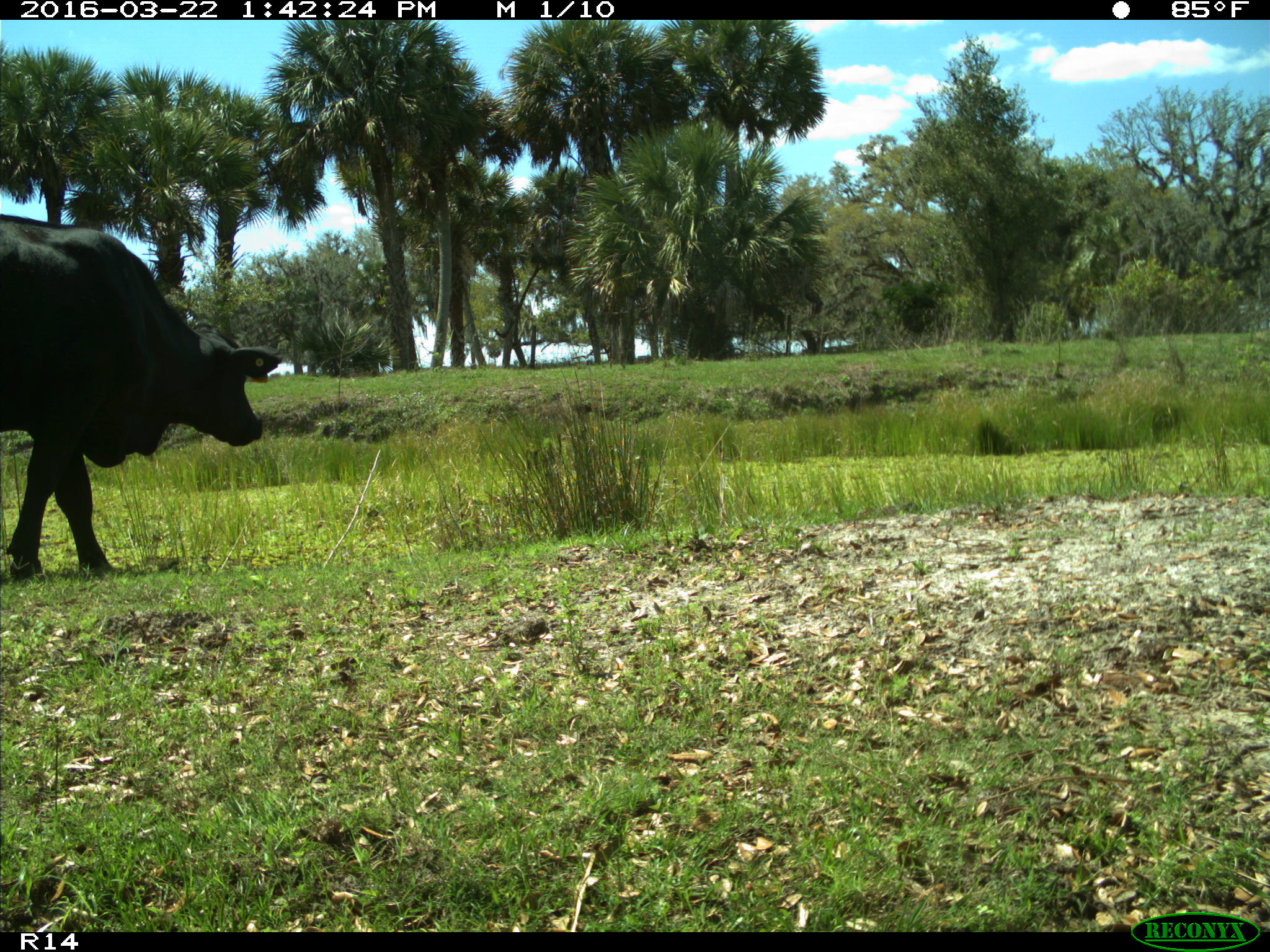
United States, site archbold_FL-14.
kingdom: Animalia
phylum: Chordata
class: Mammalia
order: Artiodactyla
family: Bovidae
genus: Bos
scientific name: Bos taurus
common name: domestic cow